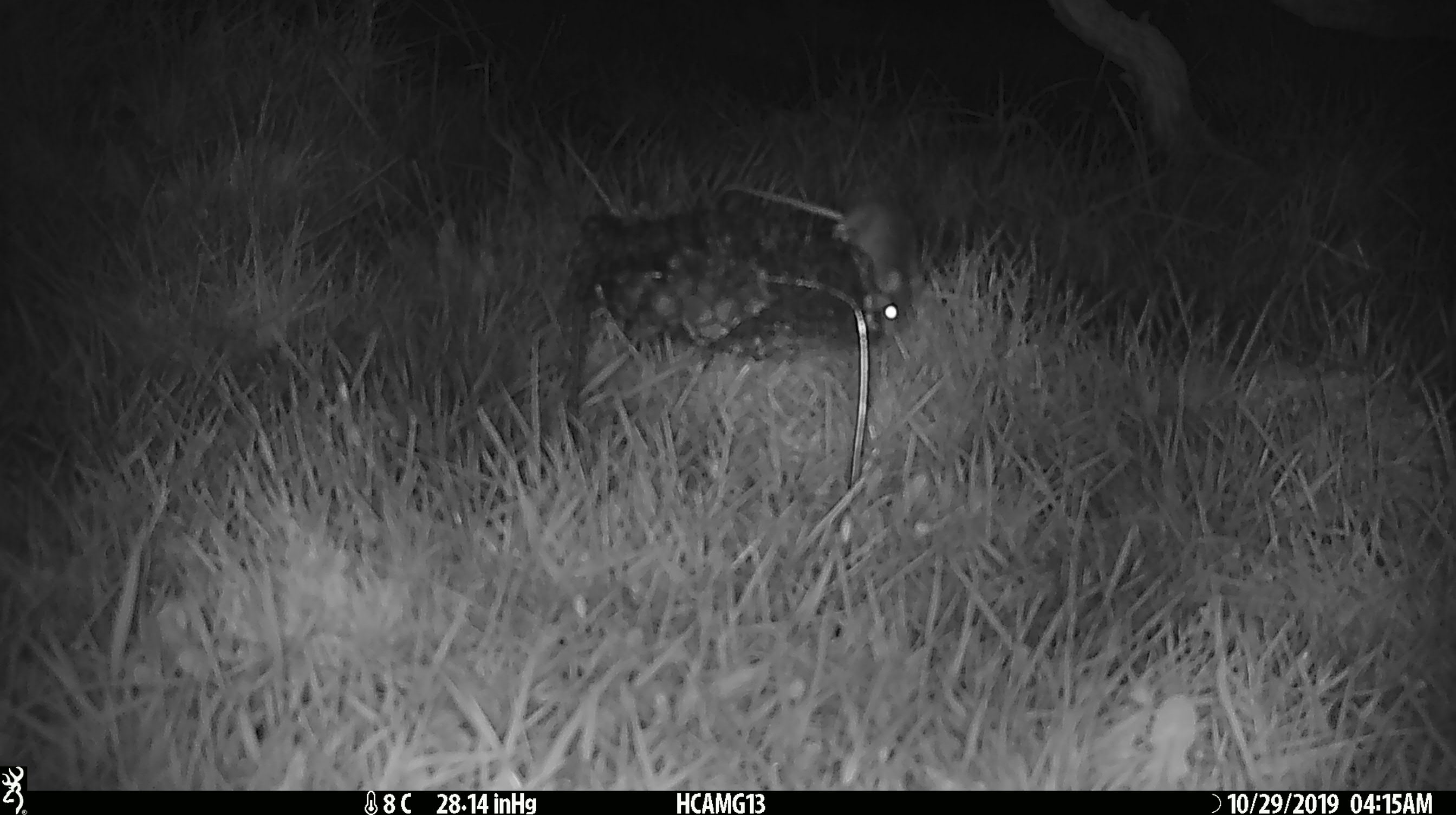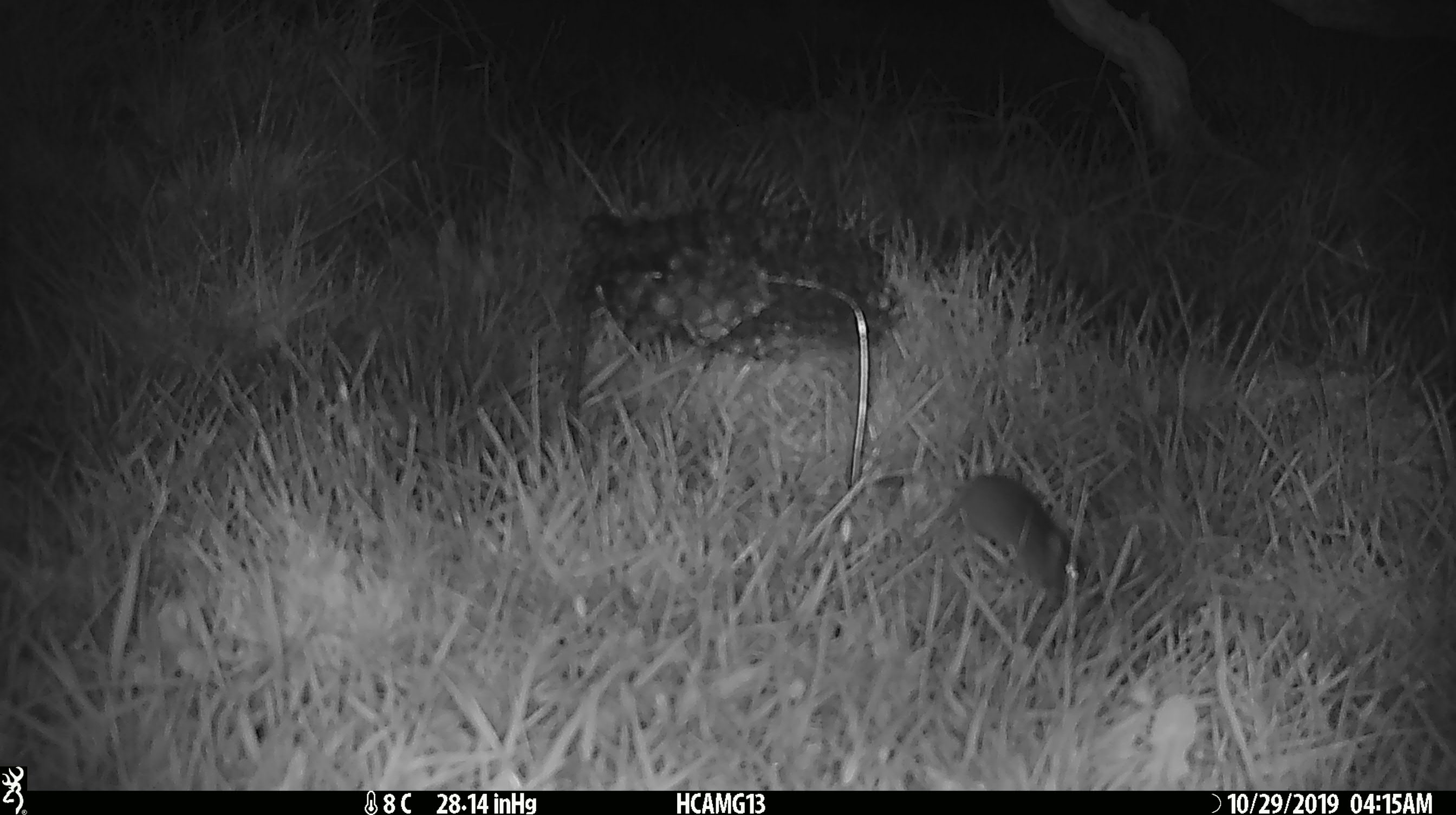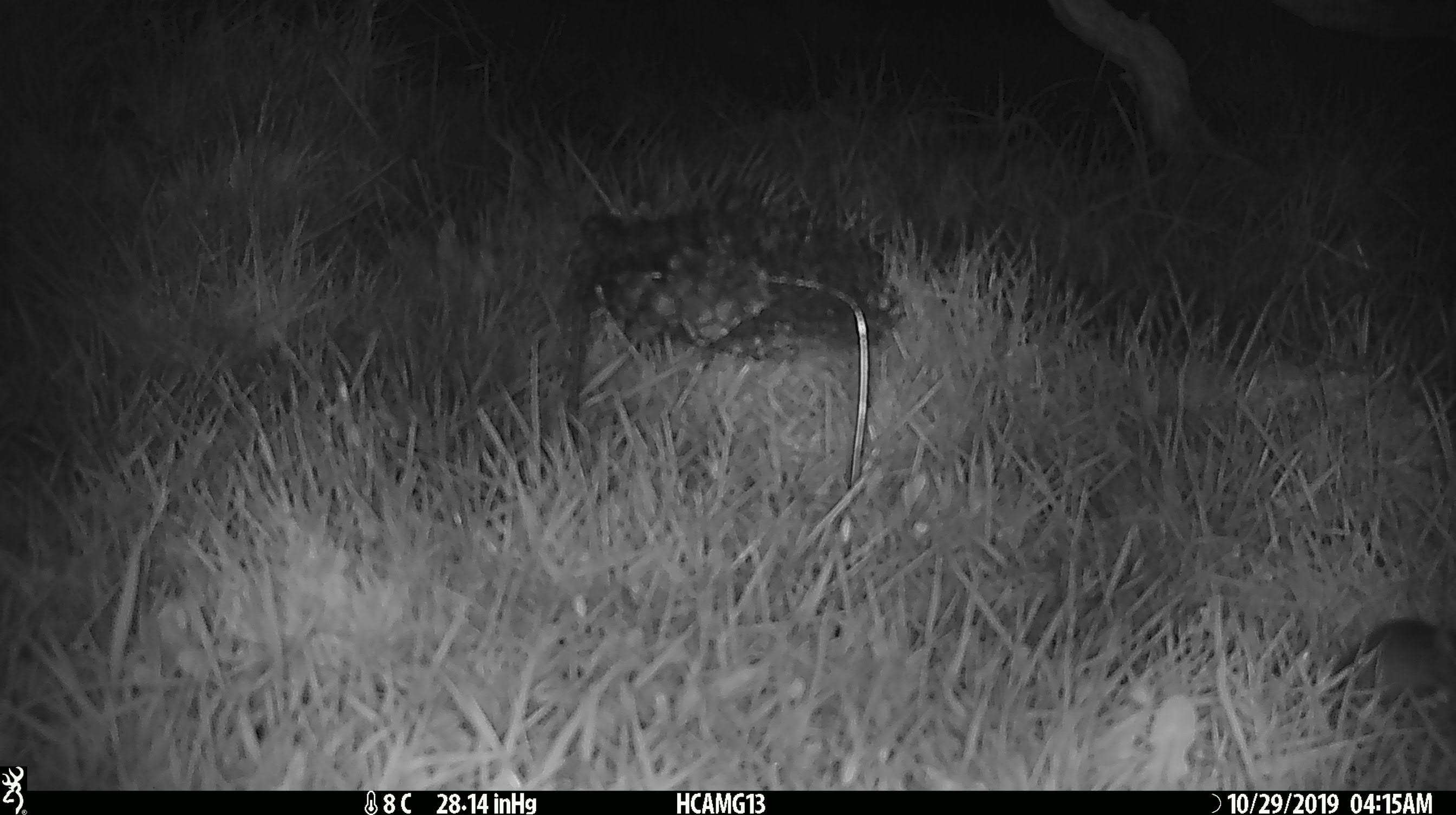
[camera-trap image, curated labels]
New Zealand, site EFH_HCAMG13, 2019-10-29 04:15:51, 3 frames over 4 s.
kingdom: Animalia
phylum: Chordata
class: Mammalia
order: Rodentia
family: Muridae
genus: Mus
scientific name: Mus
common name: mouse